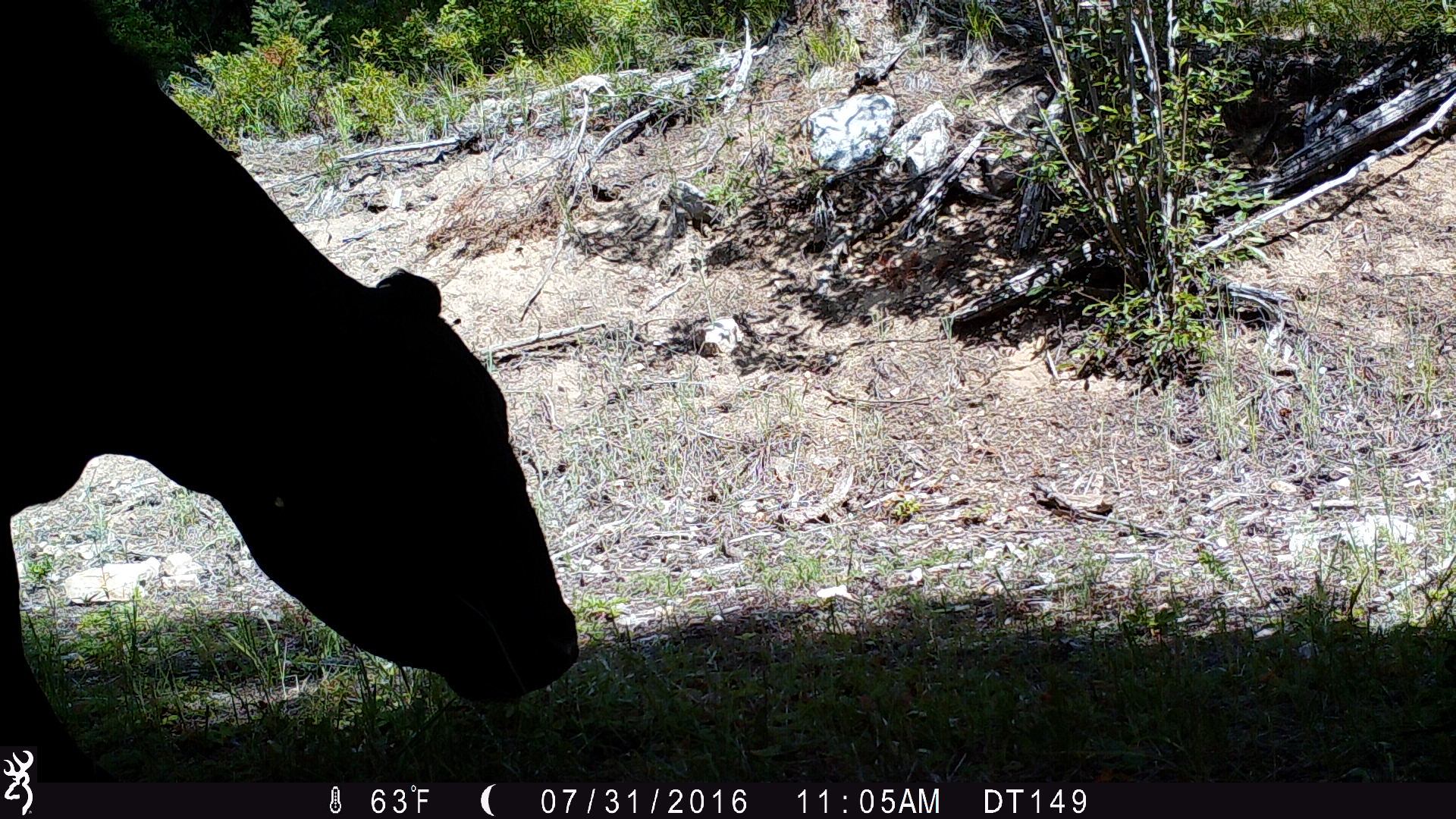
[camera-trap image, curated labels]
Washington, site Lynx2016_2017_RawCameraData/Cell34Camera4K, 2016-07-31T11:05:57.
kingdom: Animalia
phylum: Chordata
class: Mammalia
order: Artiodactyla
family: Bovidae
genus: Bos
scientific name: Bos taurus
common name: domestic cattle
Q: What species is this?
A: Domestic cattle (Bos taurus).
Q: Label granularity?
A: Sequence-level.